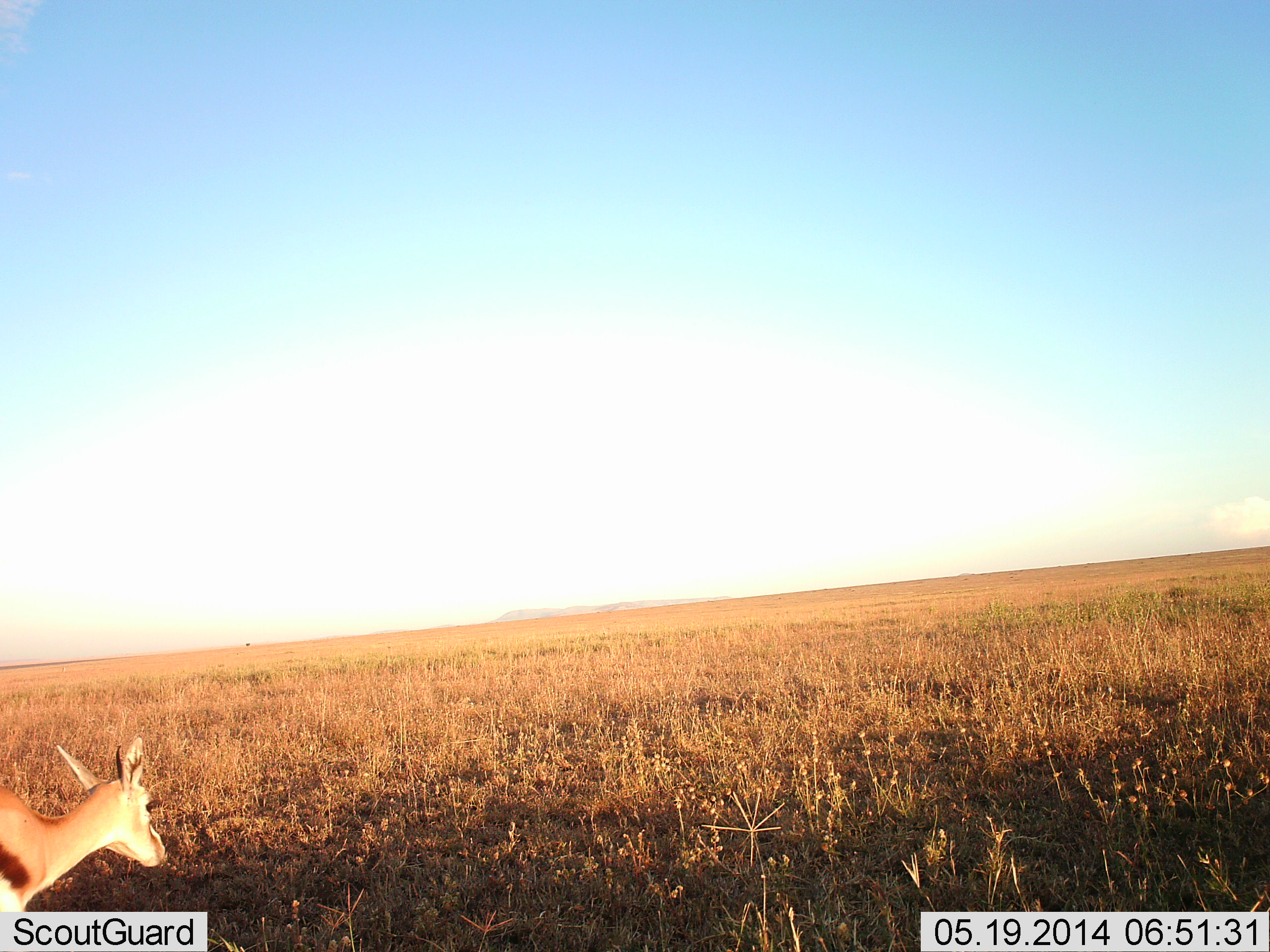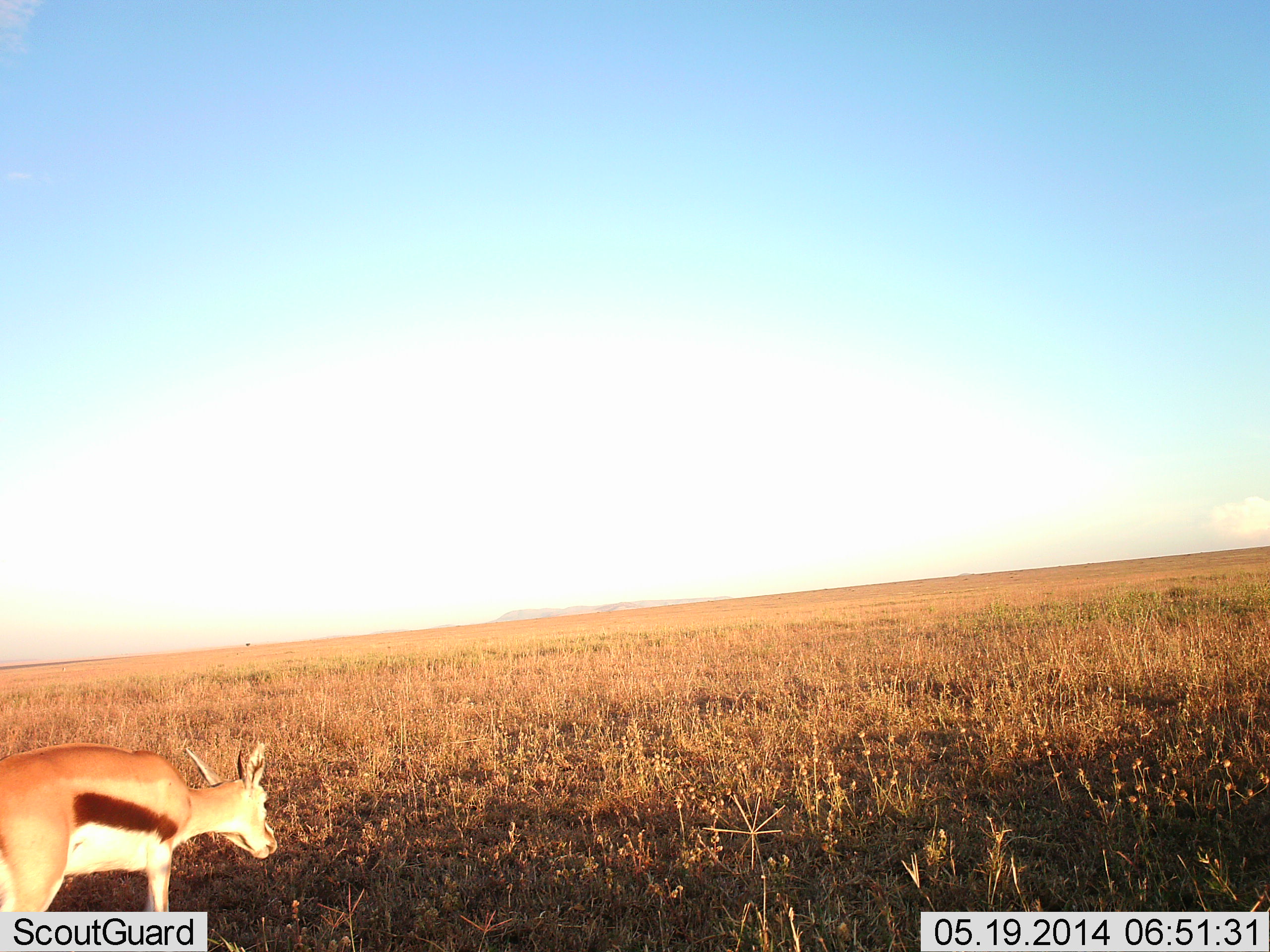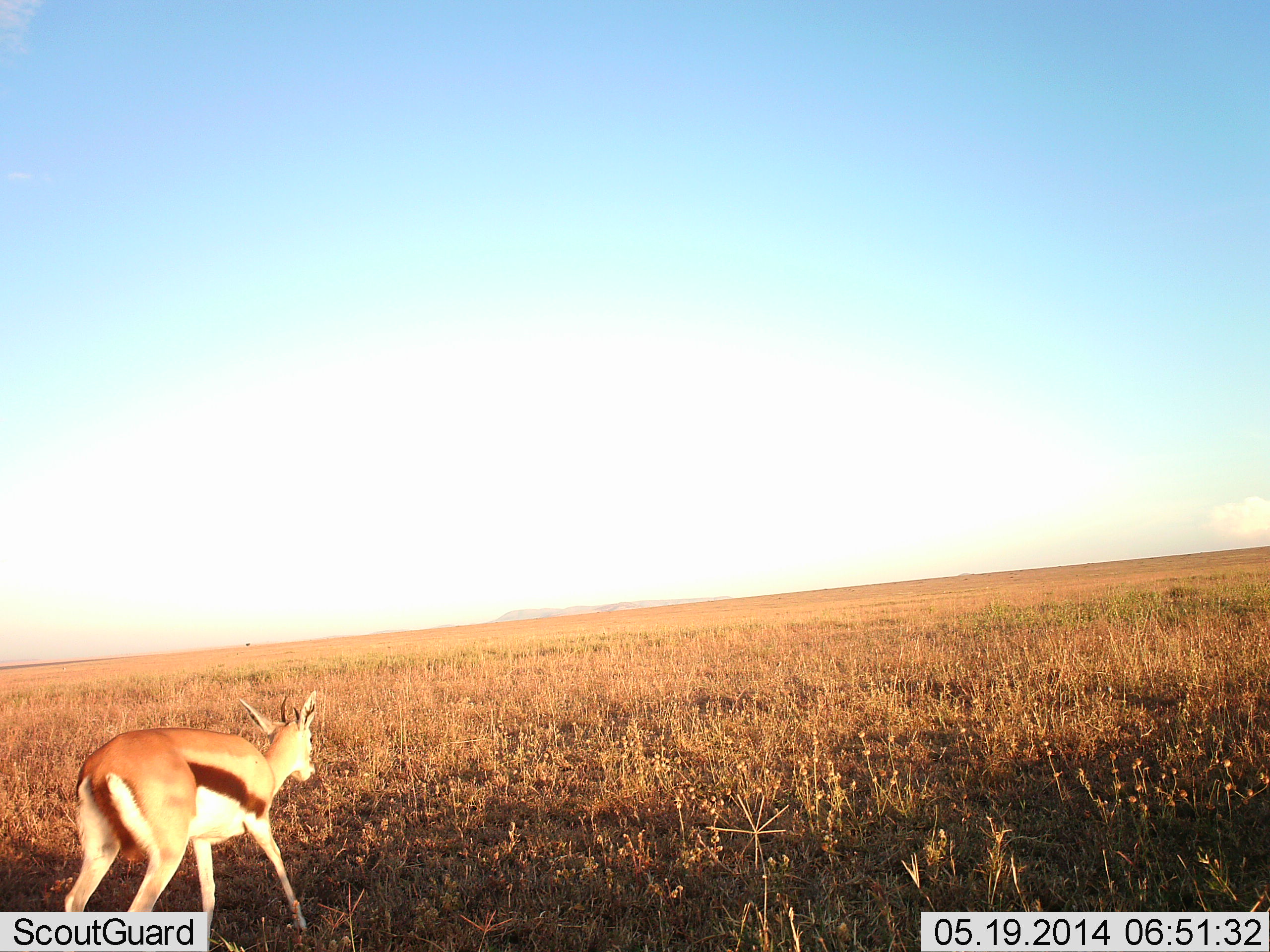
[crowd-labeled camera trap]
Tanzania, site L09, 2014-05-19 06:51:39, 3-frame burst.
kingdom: Animalia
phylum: Chordata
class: Mammalia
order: Artiodactyla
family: Bovidae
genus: Eudorcas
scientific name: Eudorcas thomsonii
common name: thomson's gazelle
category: gazellethomsons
Gazellethomsons (thomson's gazelle) (Eudorcas thomsonii), count 1. Behavior (volunteer vote fractions): standing 18%, resting 0%, moving 82%, interacting 0%. Young present (vote fraction): 0%. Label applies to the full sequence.